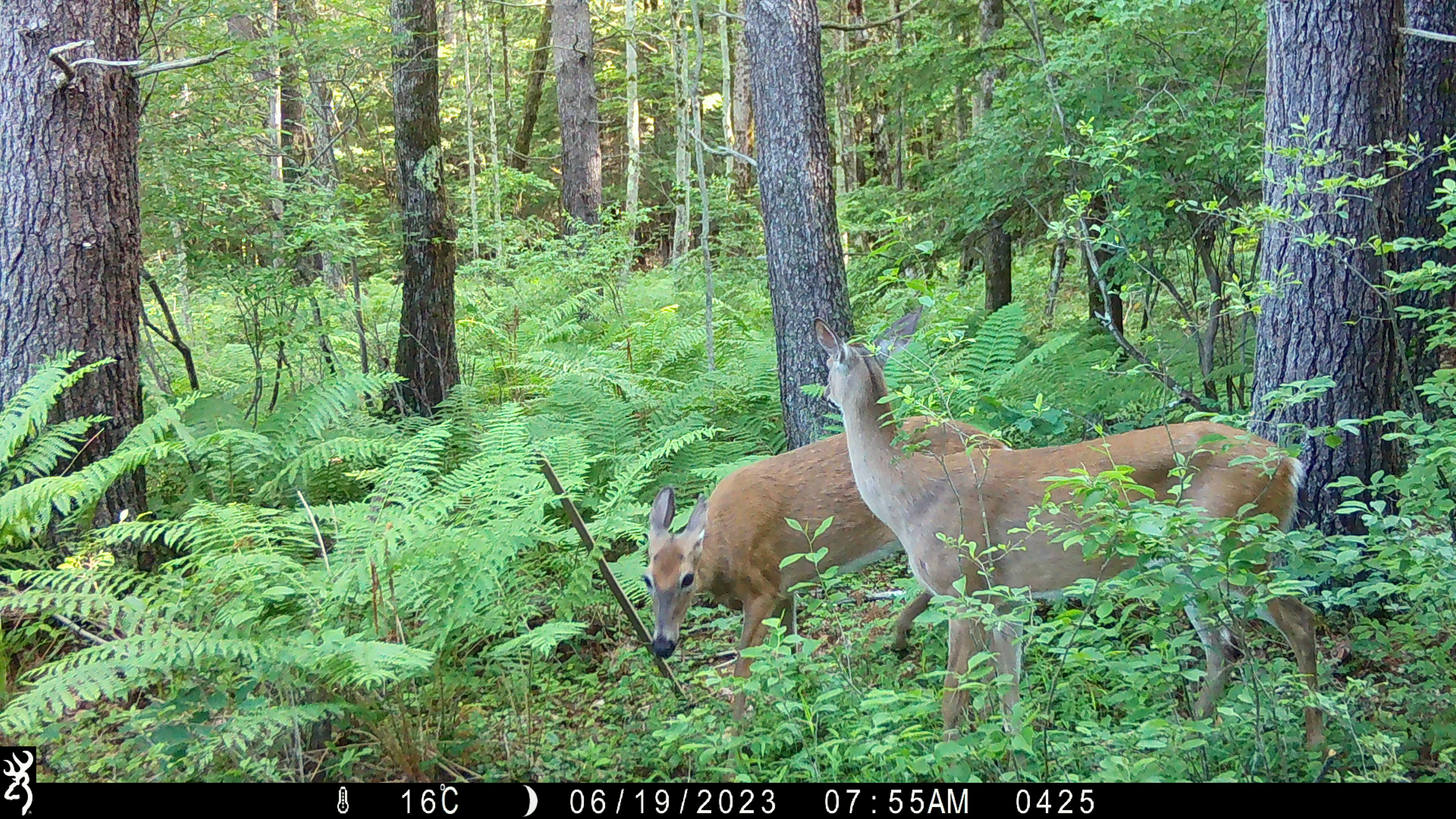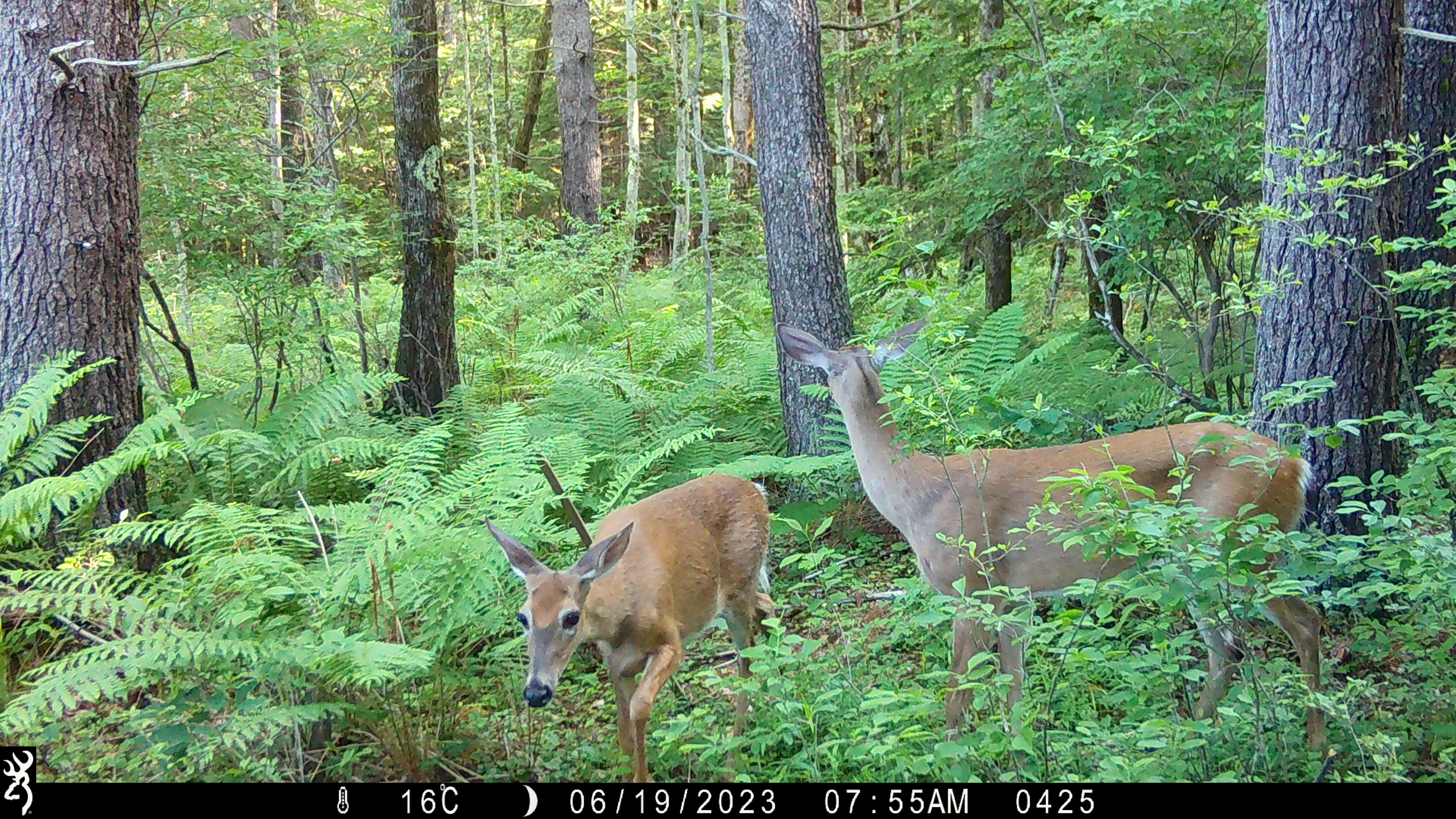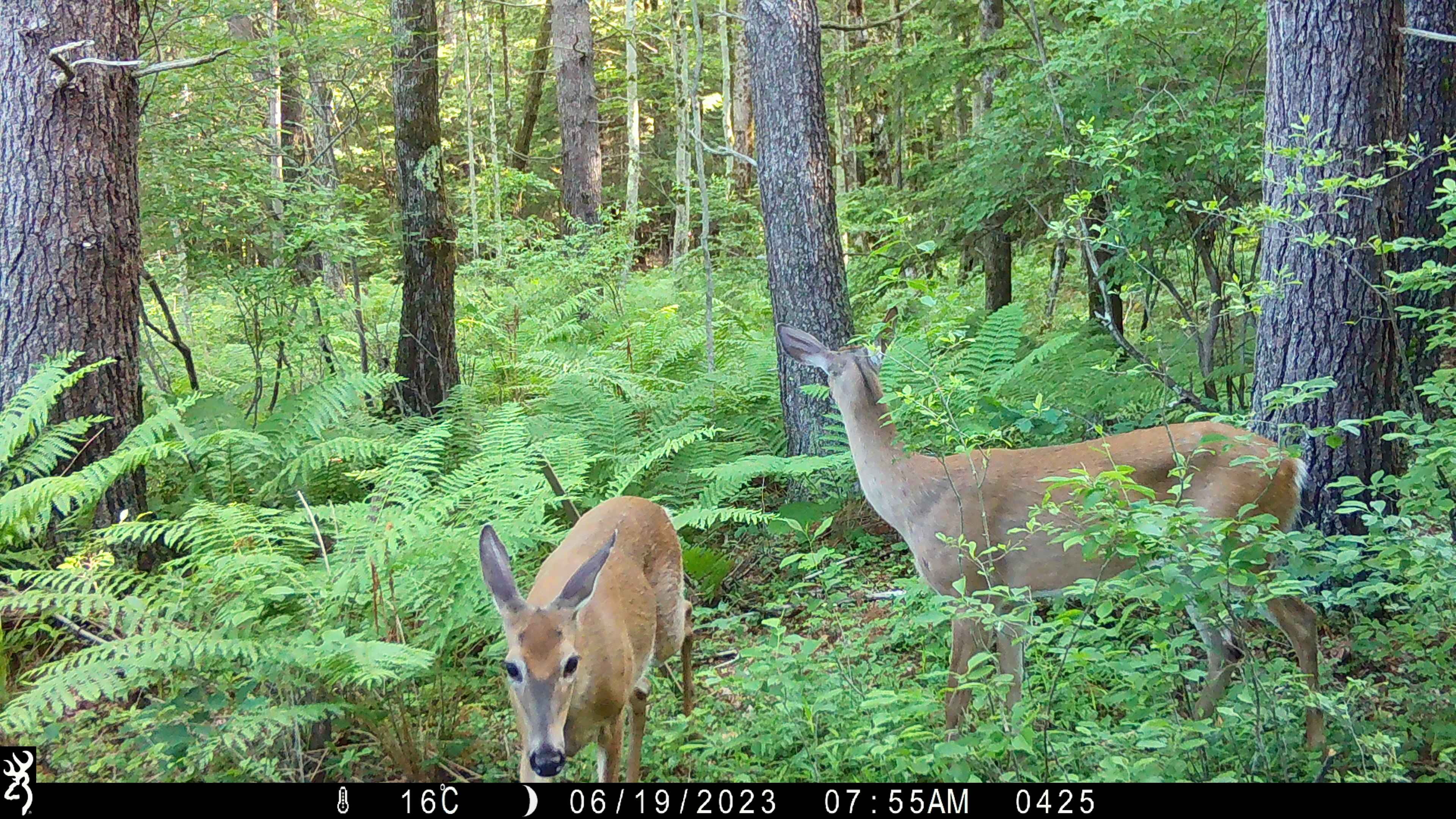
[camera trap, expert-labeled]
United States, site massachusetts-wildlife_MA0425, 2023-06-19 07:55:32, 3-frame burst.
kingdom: Animalia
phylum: Chordata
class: Mammalia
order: Artiodactyla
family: Cervidae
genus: Odocoileus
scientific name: Odocoileus virginianus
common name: white-tailed deer